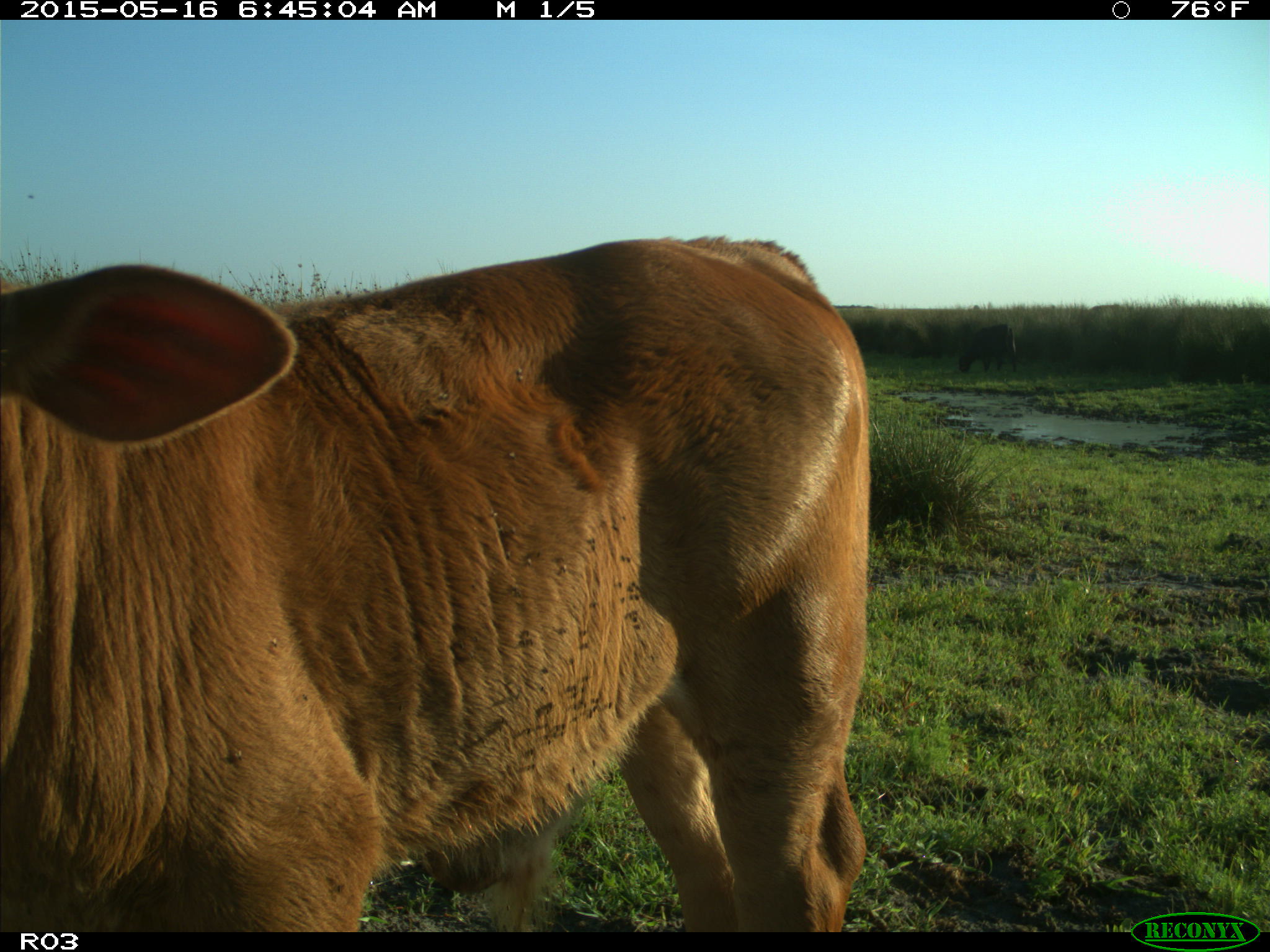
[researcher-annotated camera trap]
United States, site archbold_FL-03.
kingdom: Animalia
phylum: Chordata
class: Mammalia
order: Artiodactyla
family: Bovidae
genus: Bos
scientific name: Bos taurus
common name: domestic cow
Bos taurus (domestic cow).